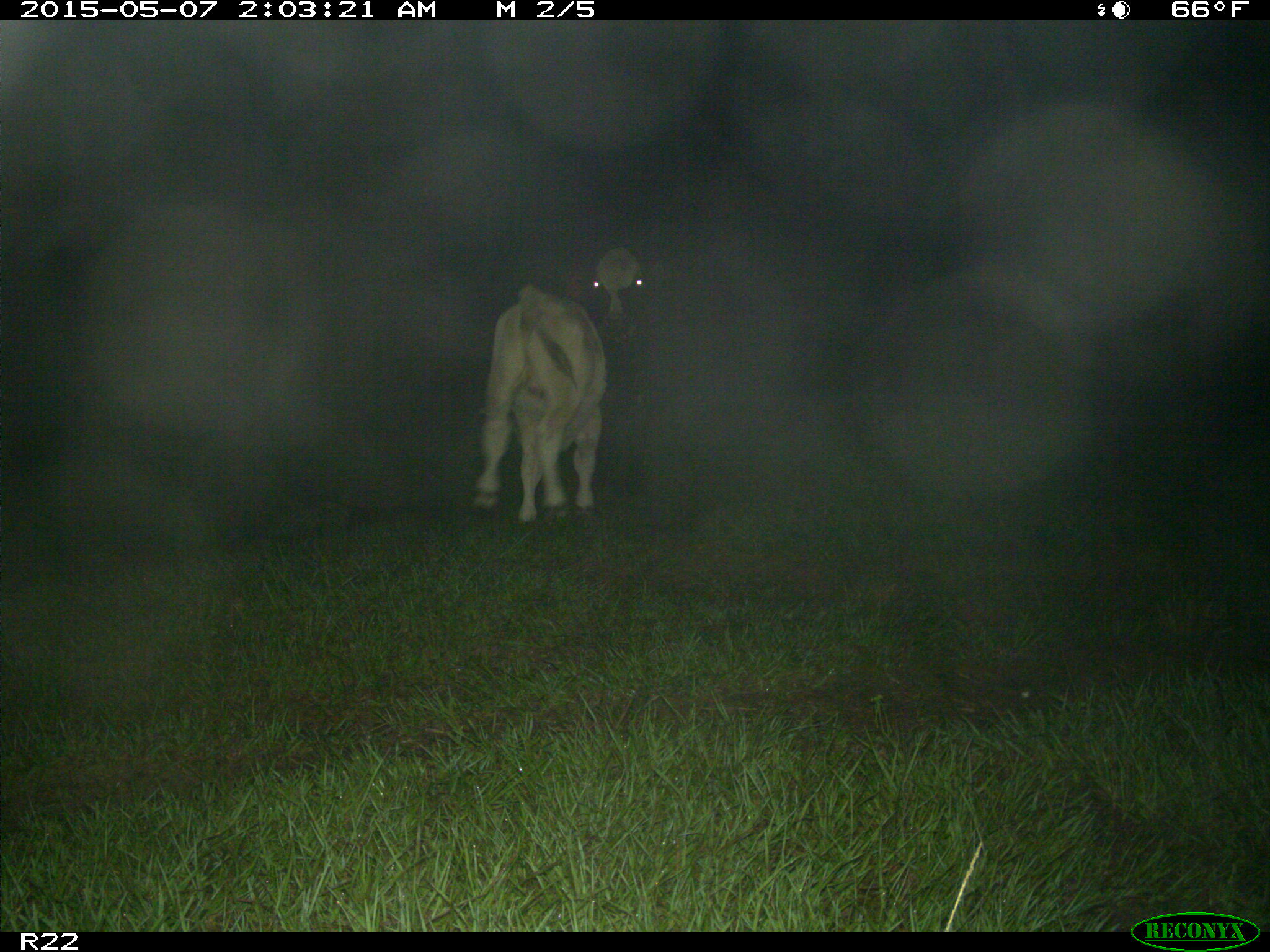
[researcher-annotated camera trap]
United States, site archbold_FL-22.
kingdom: Animalia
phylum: Chordata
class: Mammalia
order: Artiodactyla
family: Bovidae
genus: Bos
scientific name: Bos taurus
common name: domestic cow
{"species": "Bos taurus (domestic cow)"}